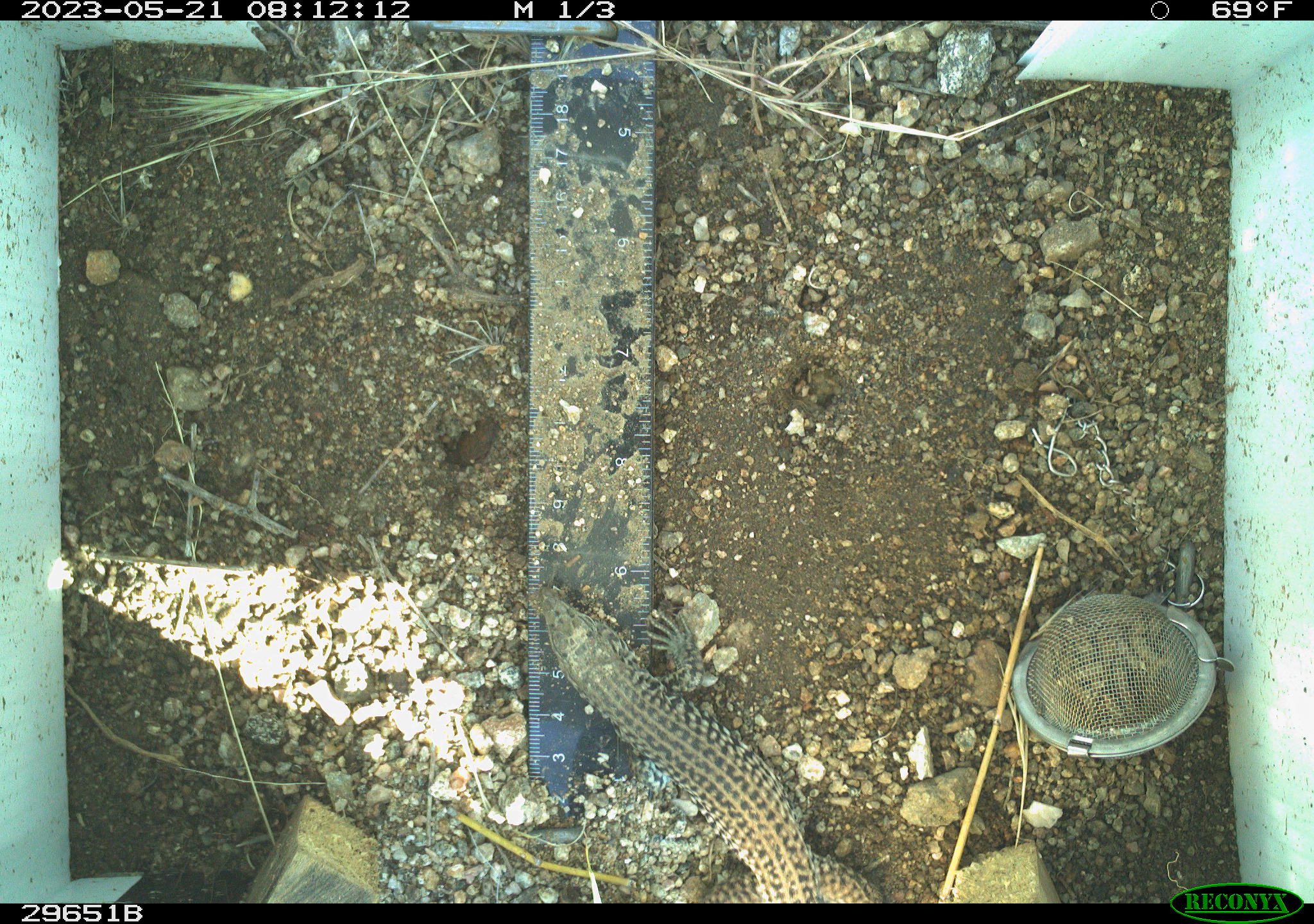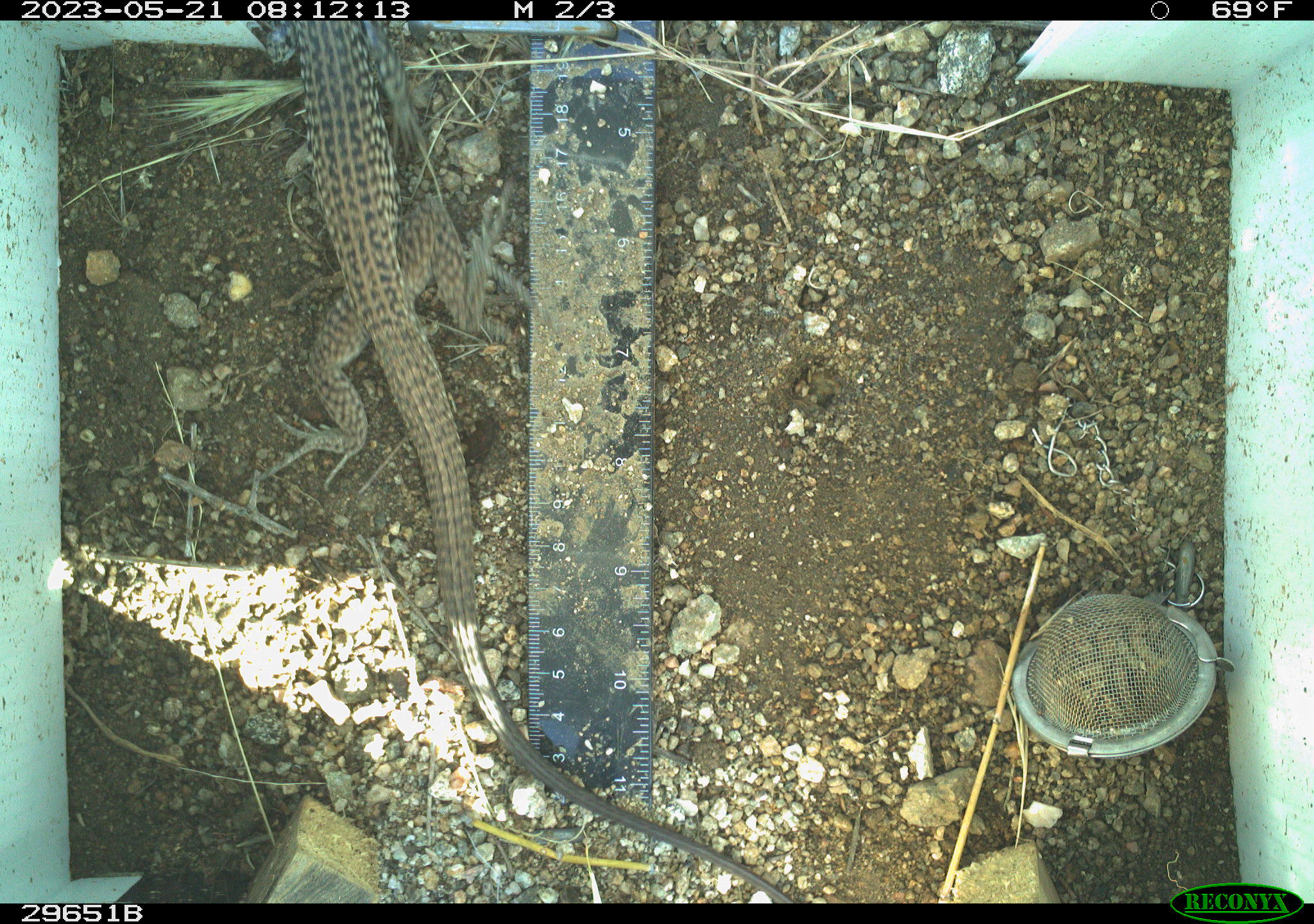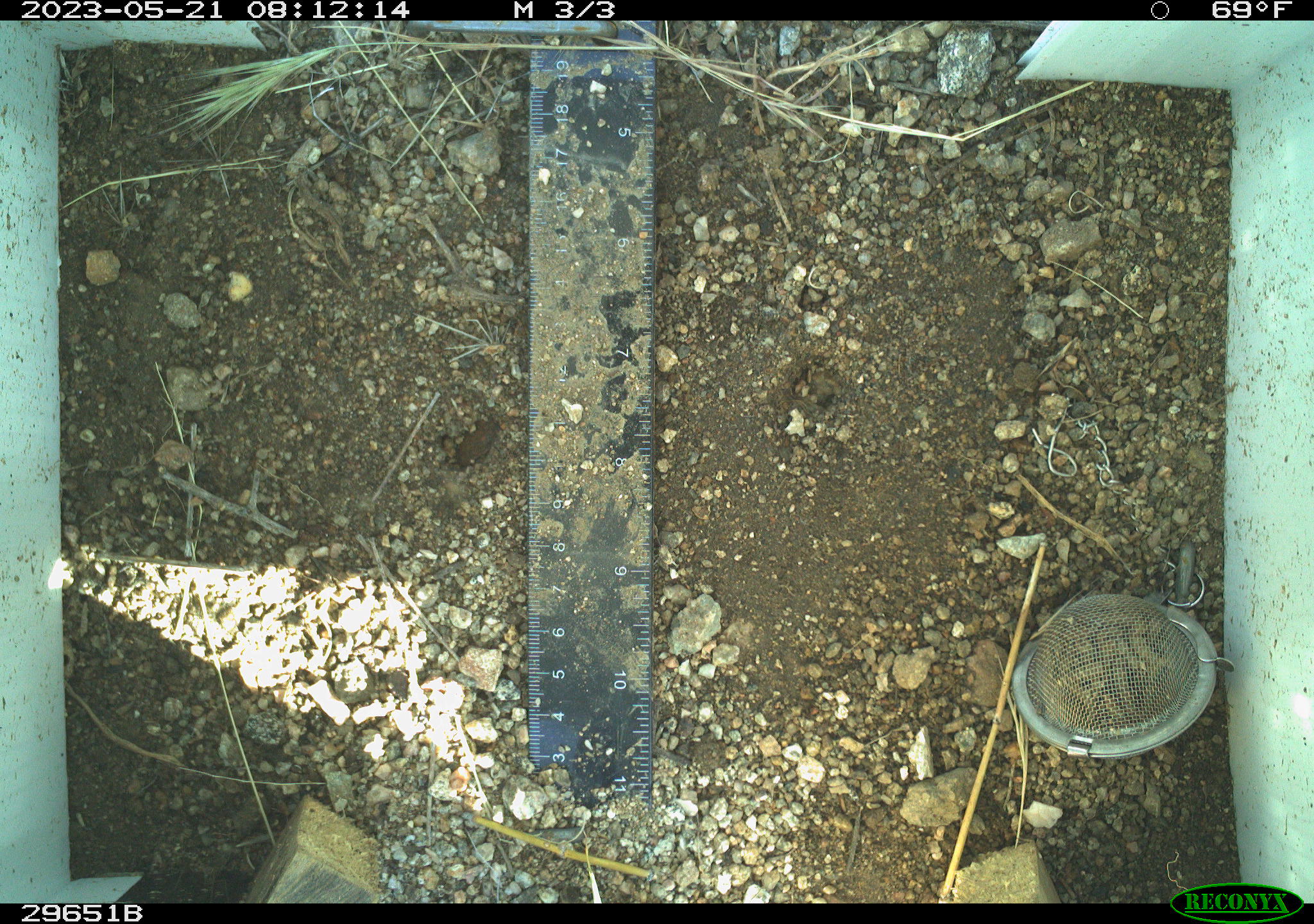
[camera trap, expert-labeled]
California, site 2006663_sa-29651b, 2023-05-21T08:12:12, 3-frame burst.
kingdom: Animalia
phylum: Chordata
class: Reptilia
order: Squamata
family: Teiidae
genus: Aspidoscelis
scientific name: Aspidoscelis tigris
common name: western whiptail